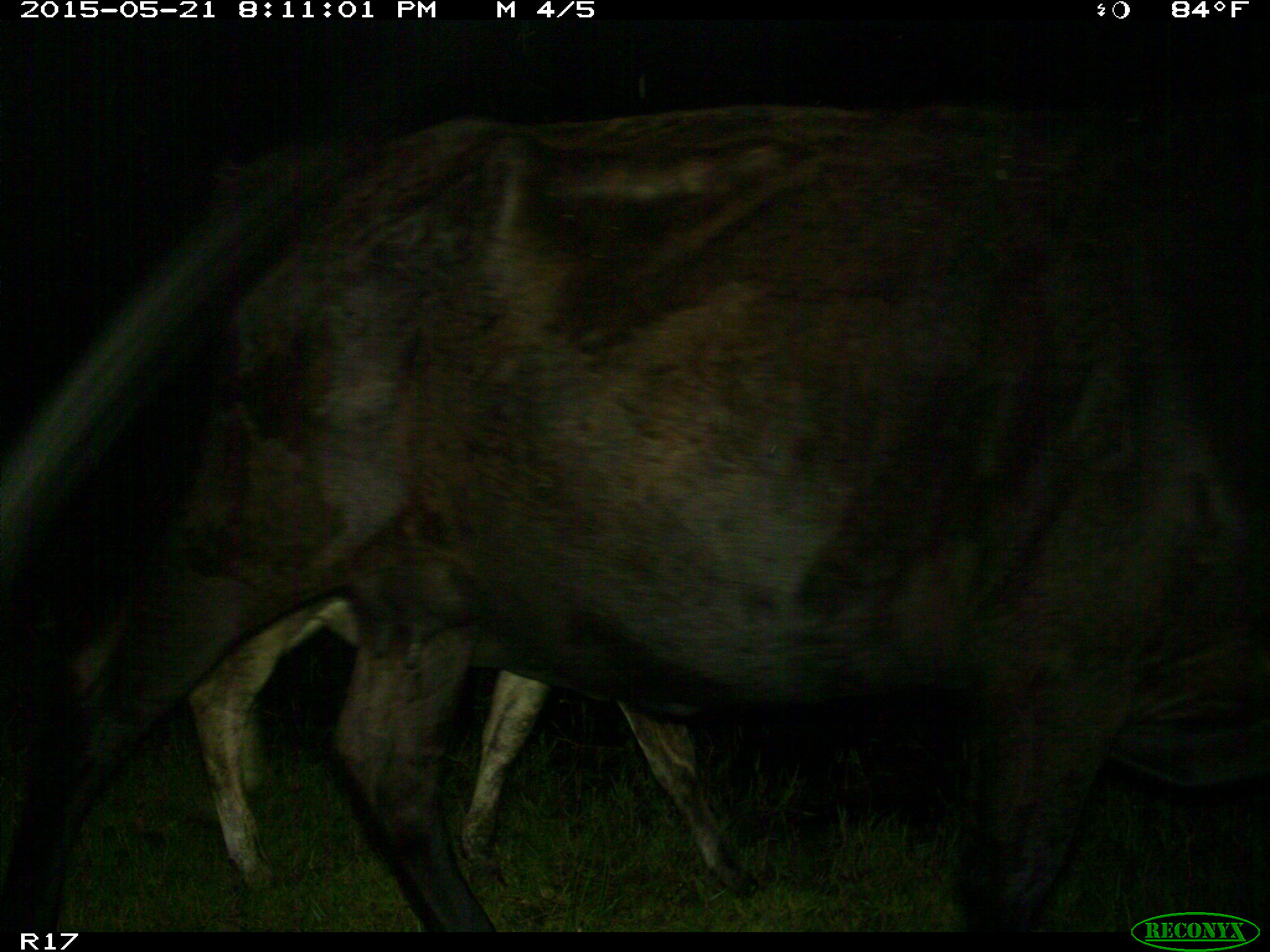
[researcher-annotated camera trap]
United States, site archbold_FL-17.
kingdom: Animalia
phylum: Chordata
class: Mammalia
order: Artiodactyla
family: Bovidae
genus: Bos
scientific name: Bos taurus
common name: domestic cow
Bos taurus (domestic cow).